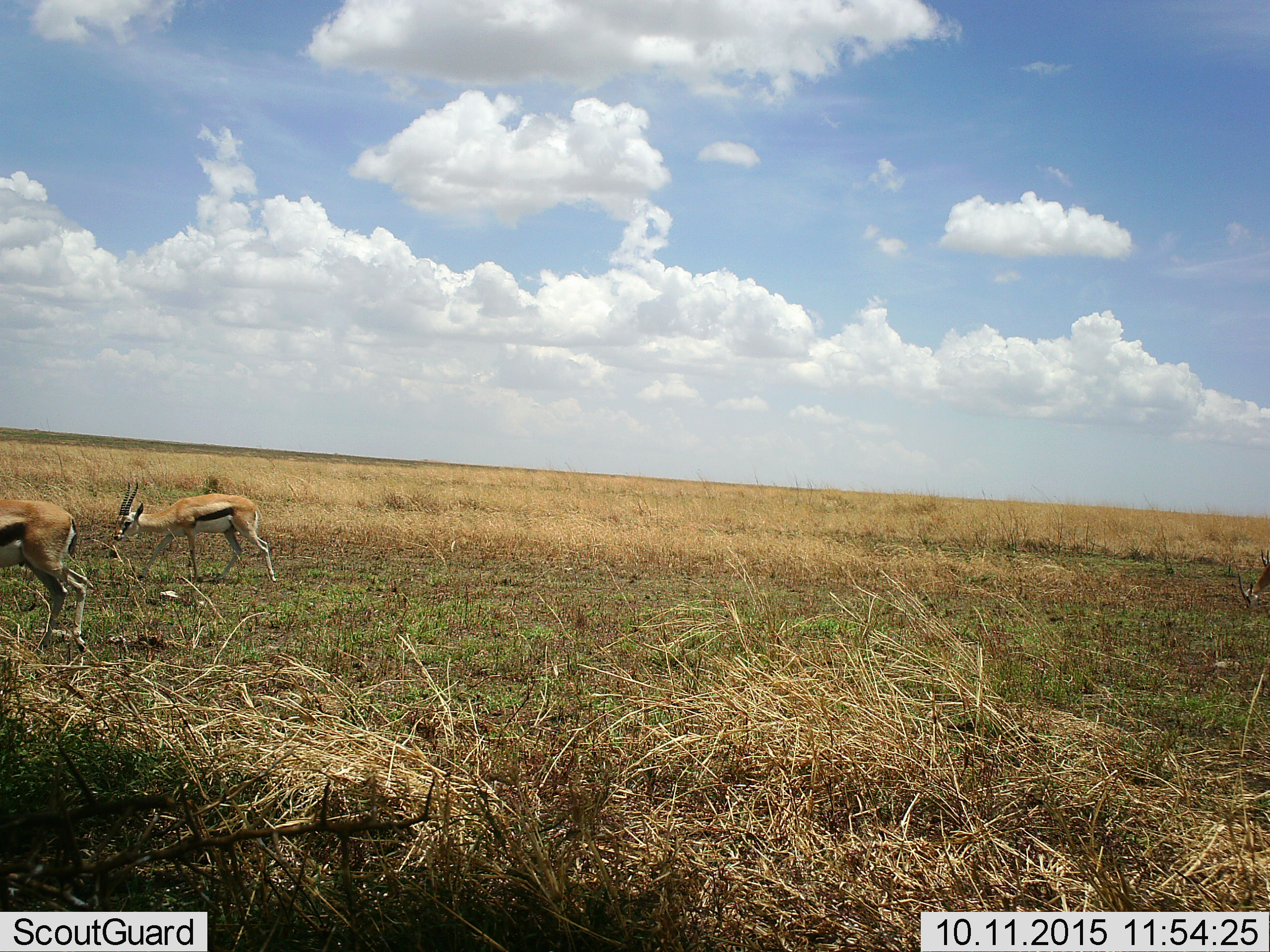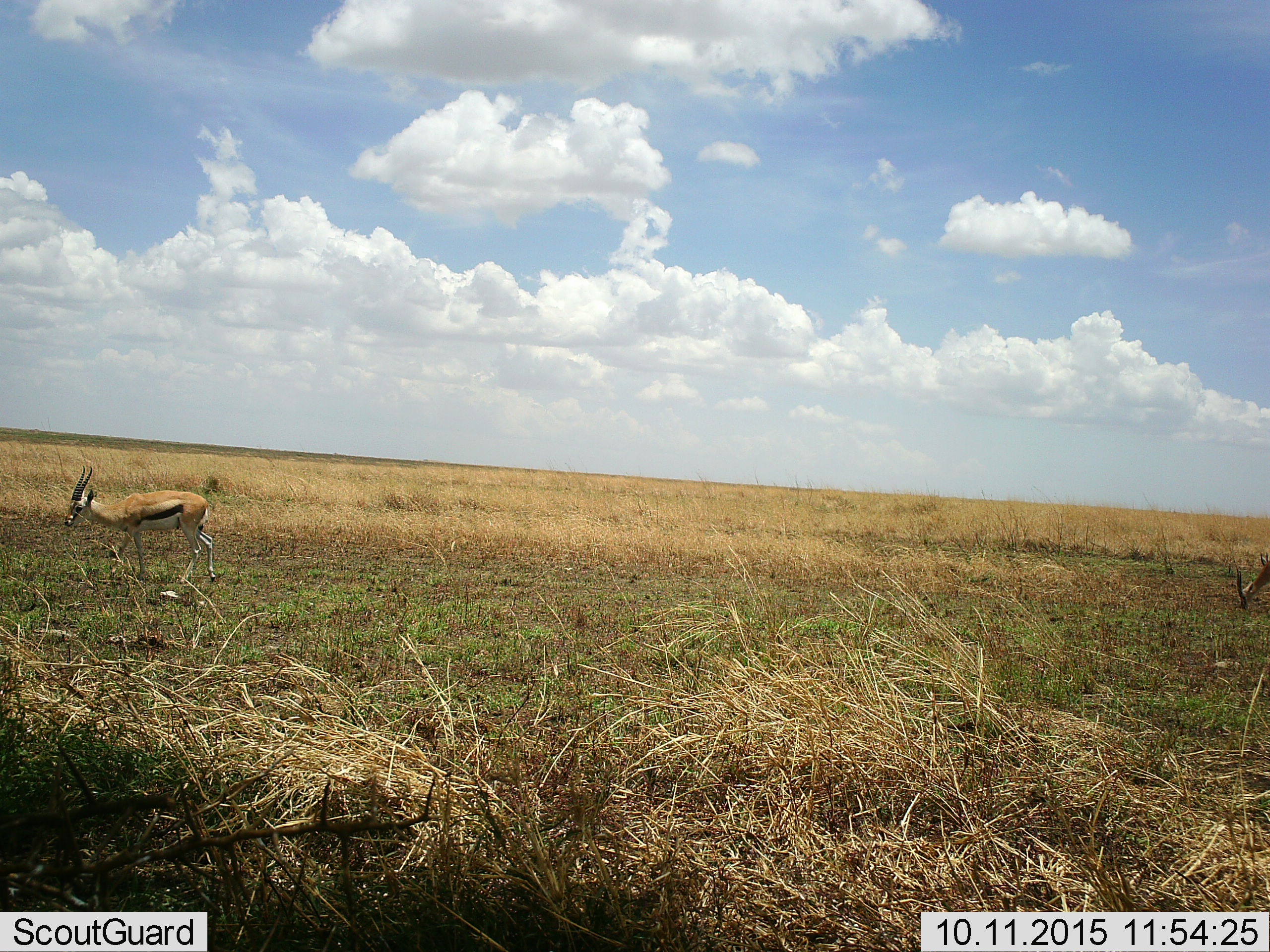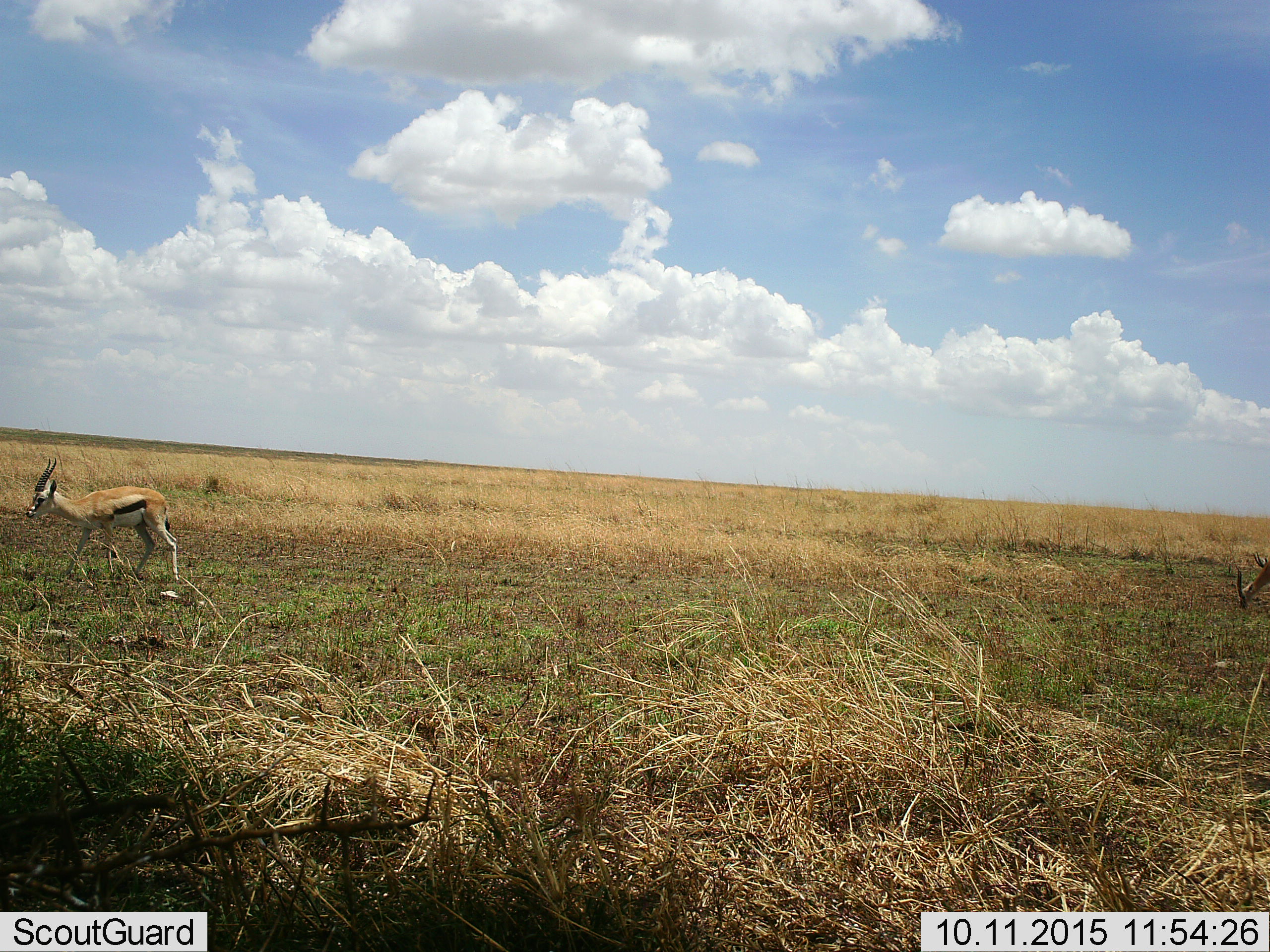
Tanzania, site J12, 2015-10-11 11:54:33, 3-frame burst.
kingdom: Animalia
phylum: Chordata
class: Mammalia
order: Artiodactyla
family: Bovidae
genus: Eudorcas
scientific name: Eudorcas thomsonii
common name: thomson's gazelle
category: gazellethomsons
Gazellethomsons (thomson's gazelle) (Eudorcas thomsonii), count 3. Behavior (volunteer vote fractions): standing 40%, resting 0%, moving 80%, interacting 0%. Young present (vote fraction): 0%. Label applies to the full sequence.